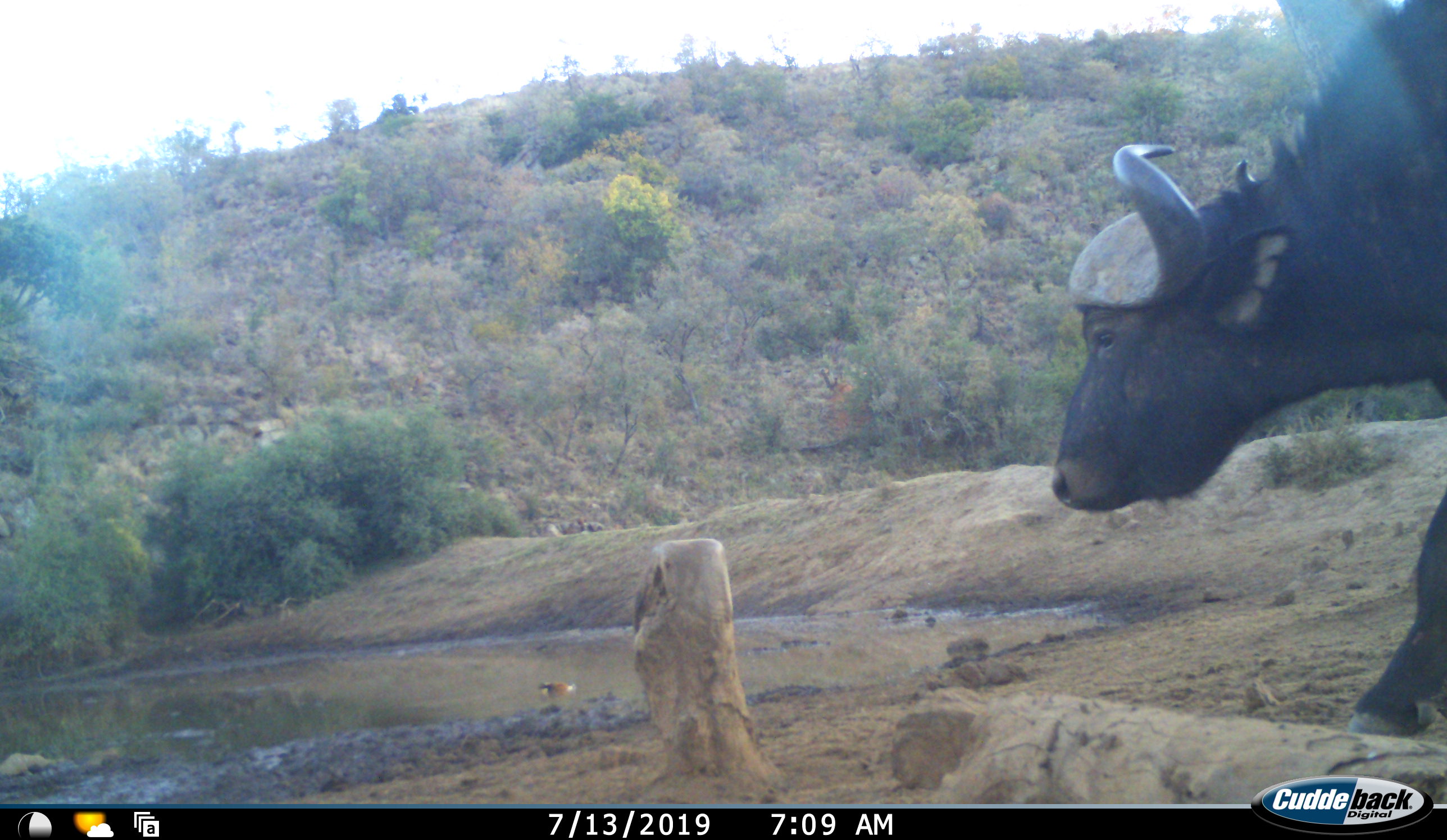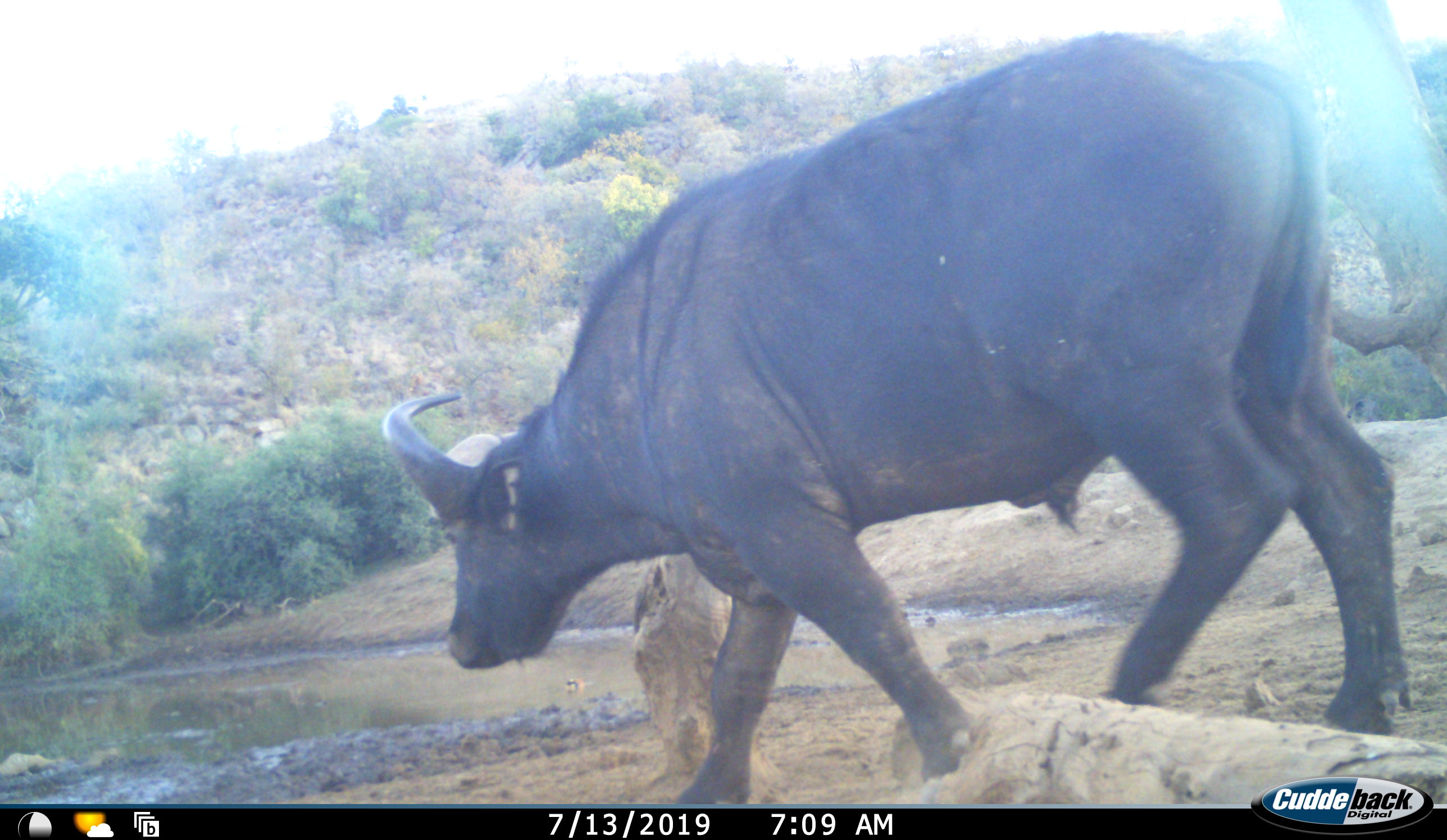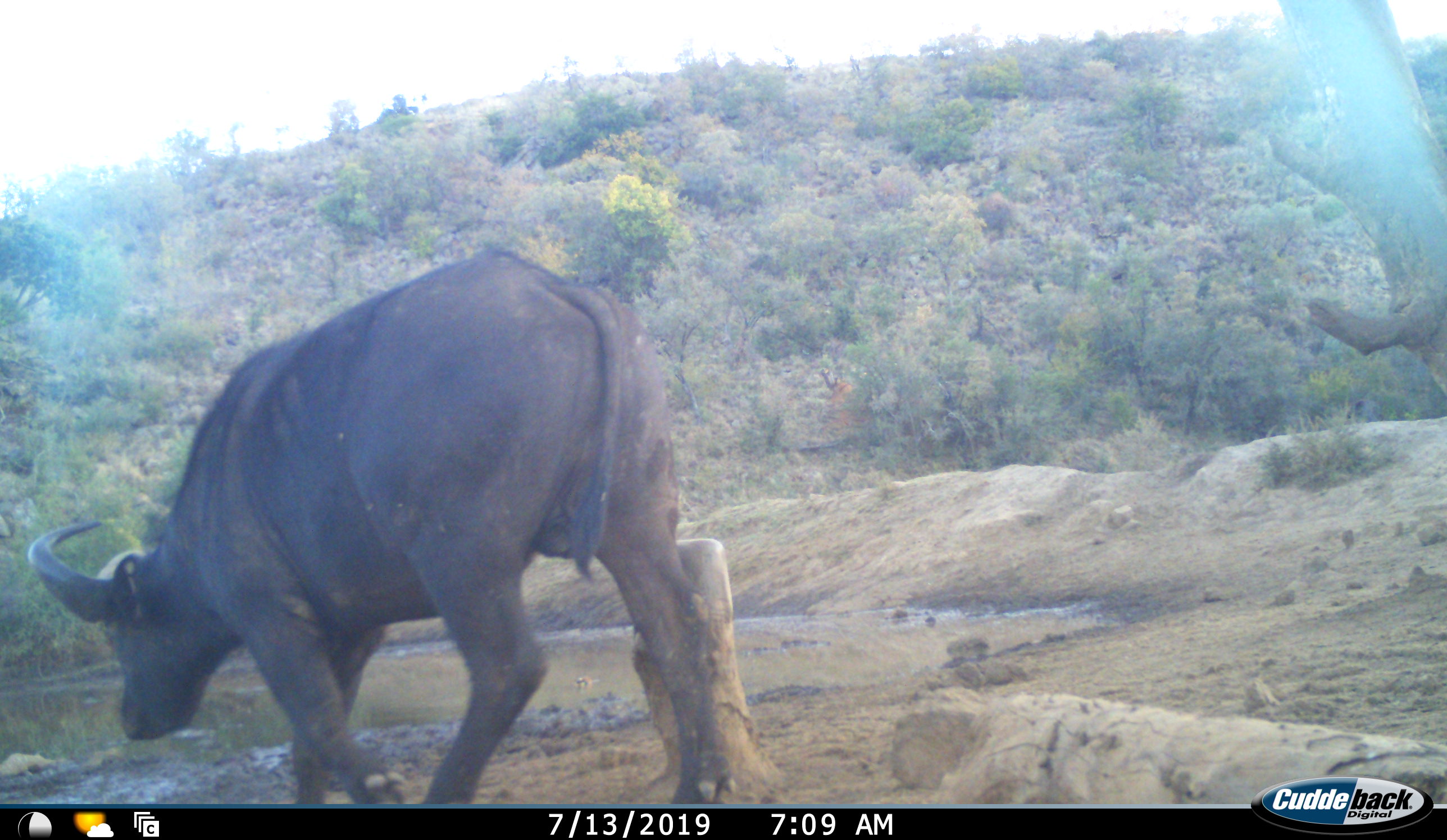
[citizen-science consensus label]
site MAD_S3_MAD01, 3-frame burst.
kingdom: Animalia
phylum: Chordata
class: Mammalia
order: Artiodactyla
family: Bovidae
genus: Syncerus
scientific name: Syncerus caffer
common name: african buffalo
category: buffalo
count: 1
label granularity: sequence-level